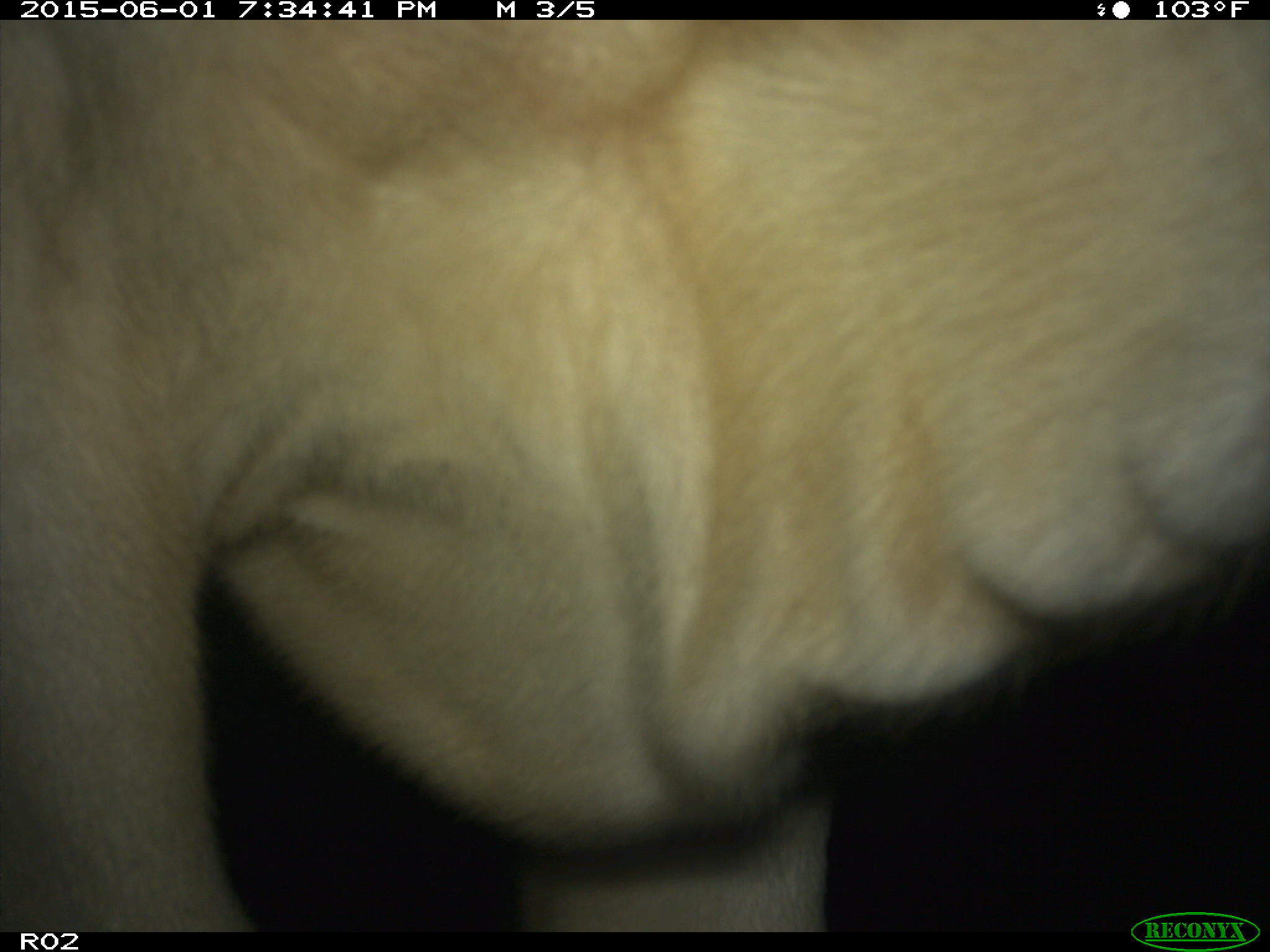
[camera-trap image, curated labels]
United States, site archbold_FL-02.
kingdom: Animalia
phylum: Chordata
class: Mammalia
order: Artiodactyla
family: Bovidae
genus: Bos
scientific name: Bos taurus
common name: domestic cow